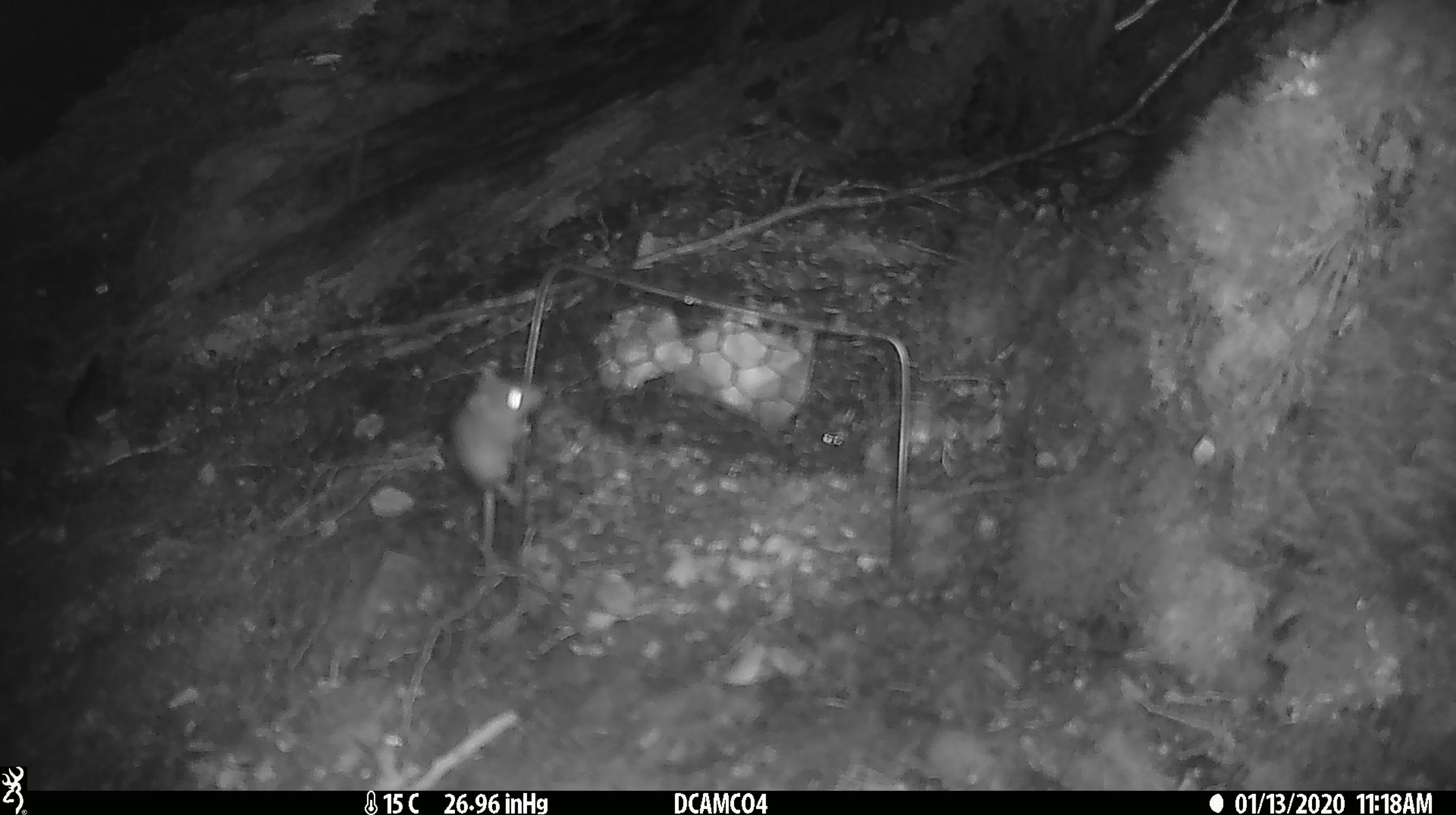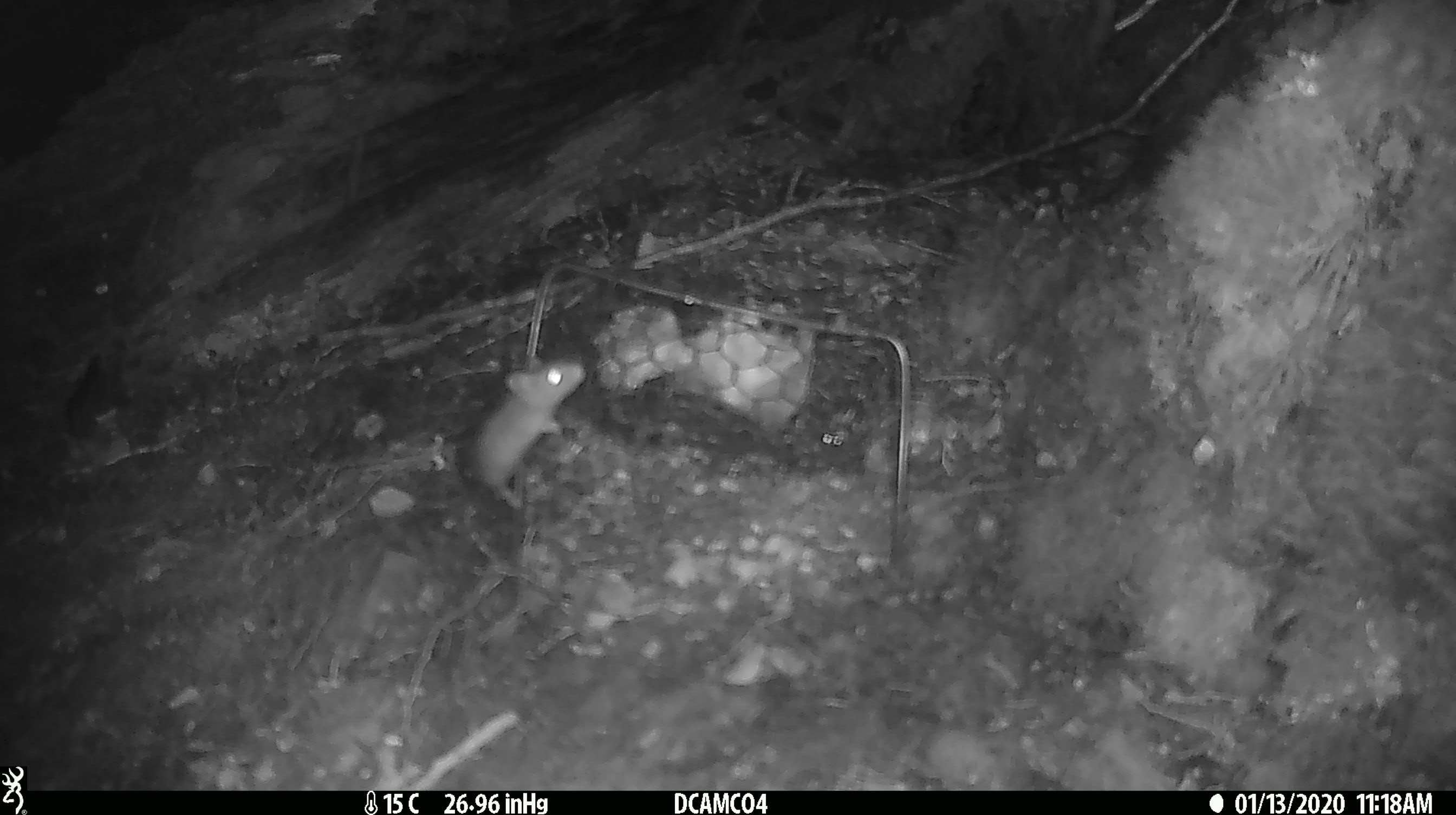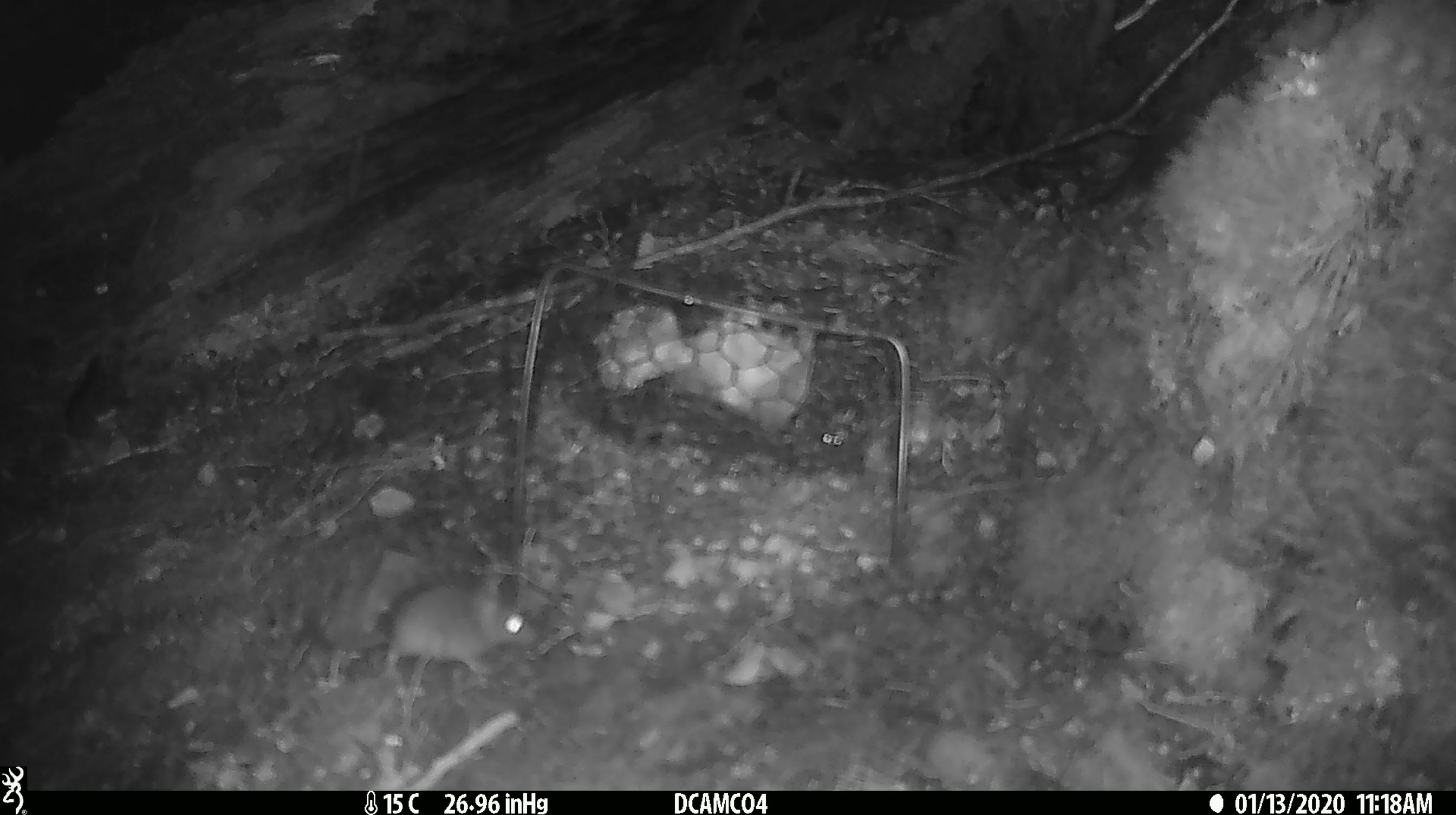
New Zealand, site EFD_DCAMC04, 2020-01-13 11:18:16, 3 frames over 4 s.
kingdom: Animalia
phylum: Chordata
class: Mammalia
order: Rodentia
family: Muridae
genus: Mus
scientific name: Mus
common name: mouse